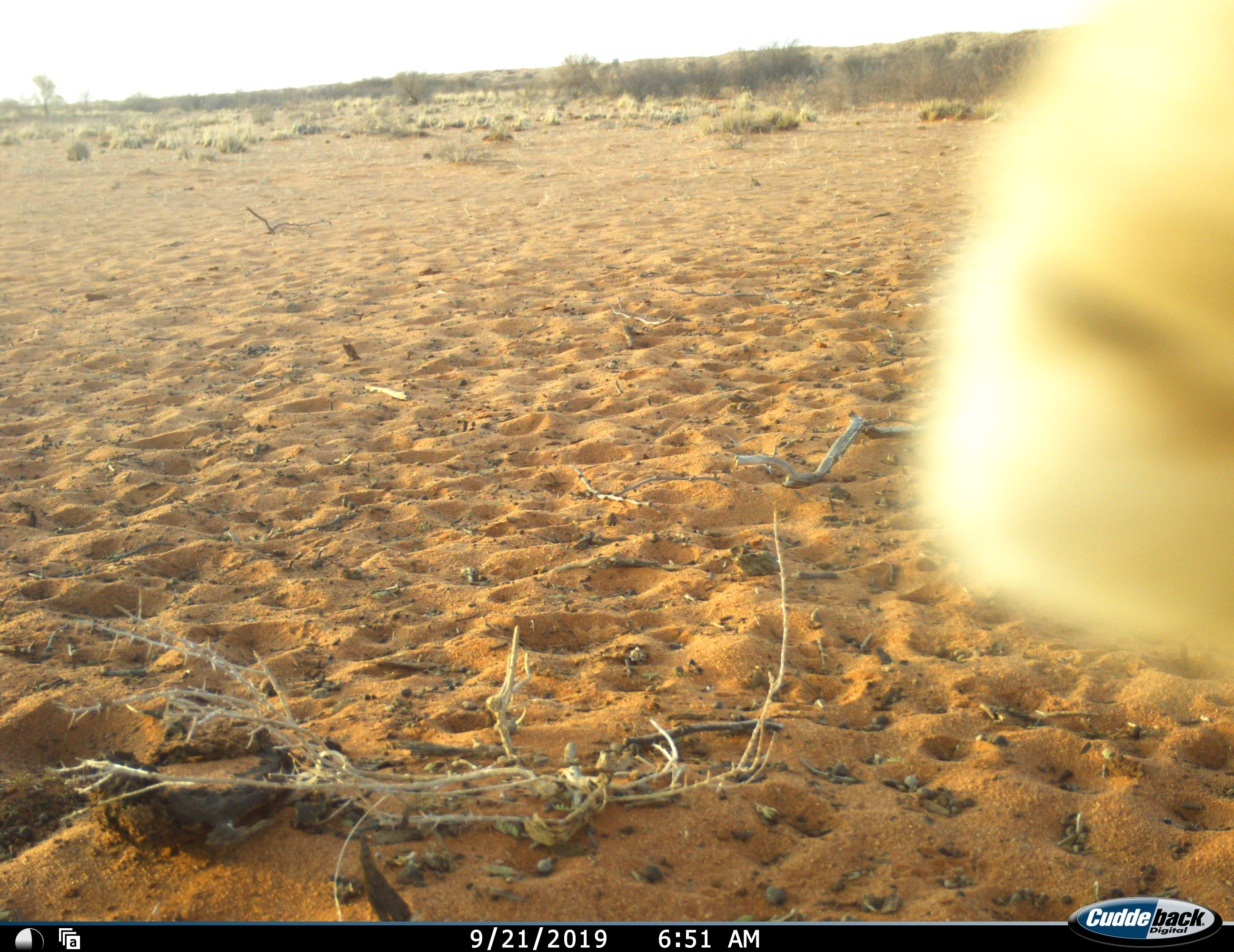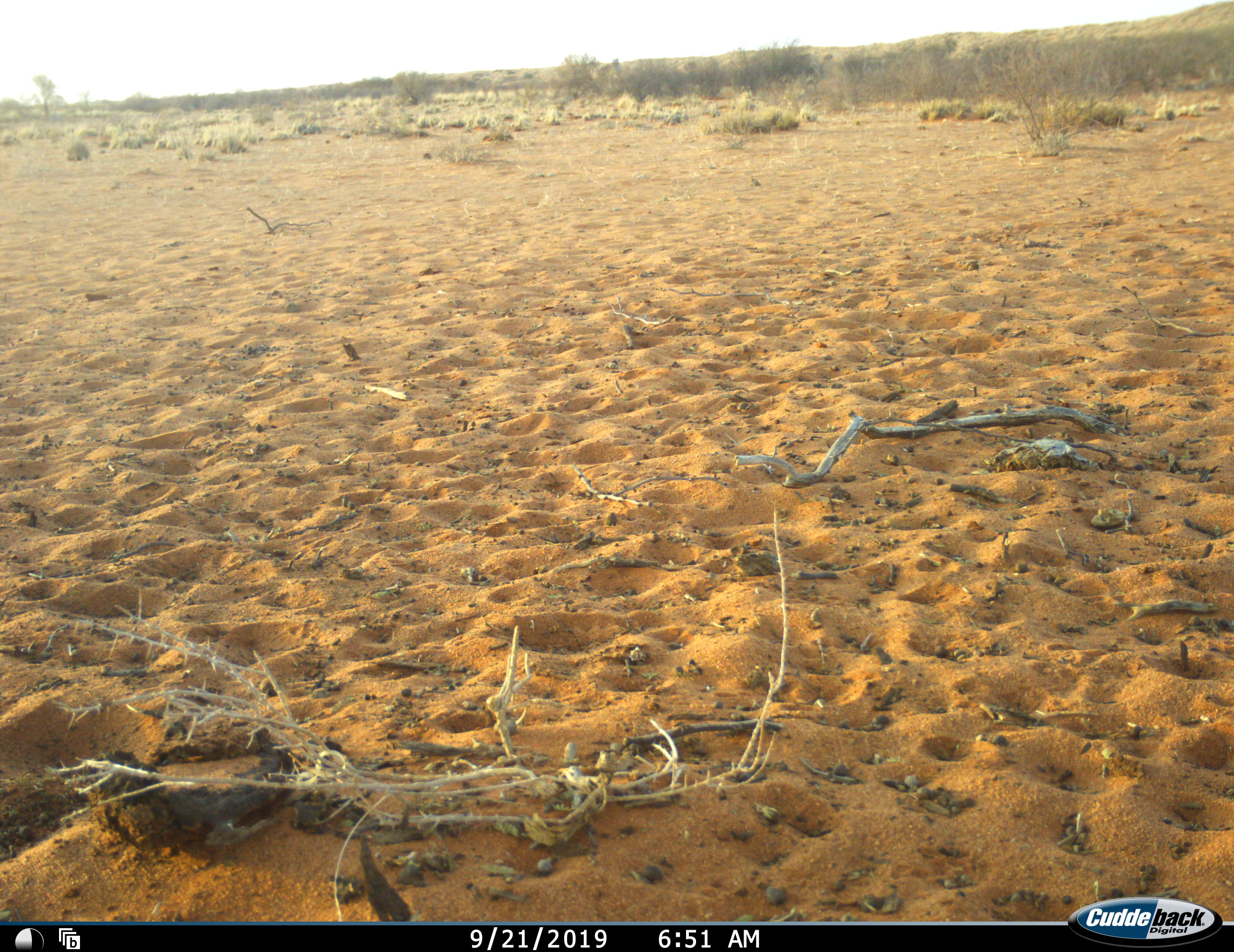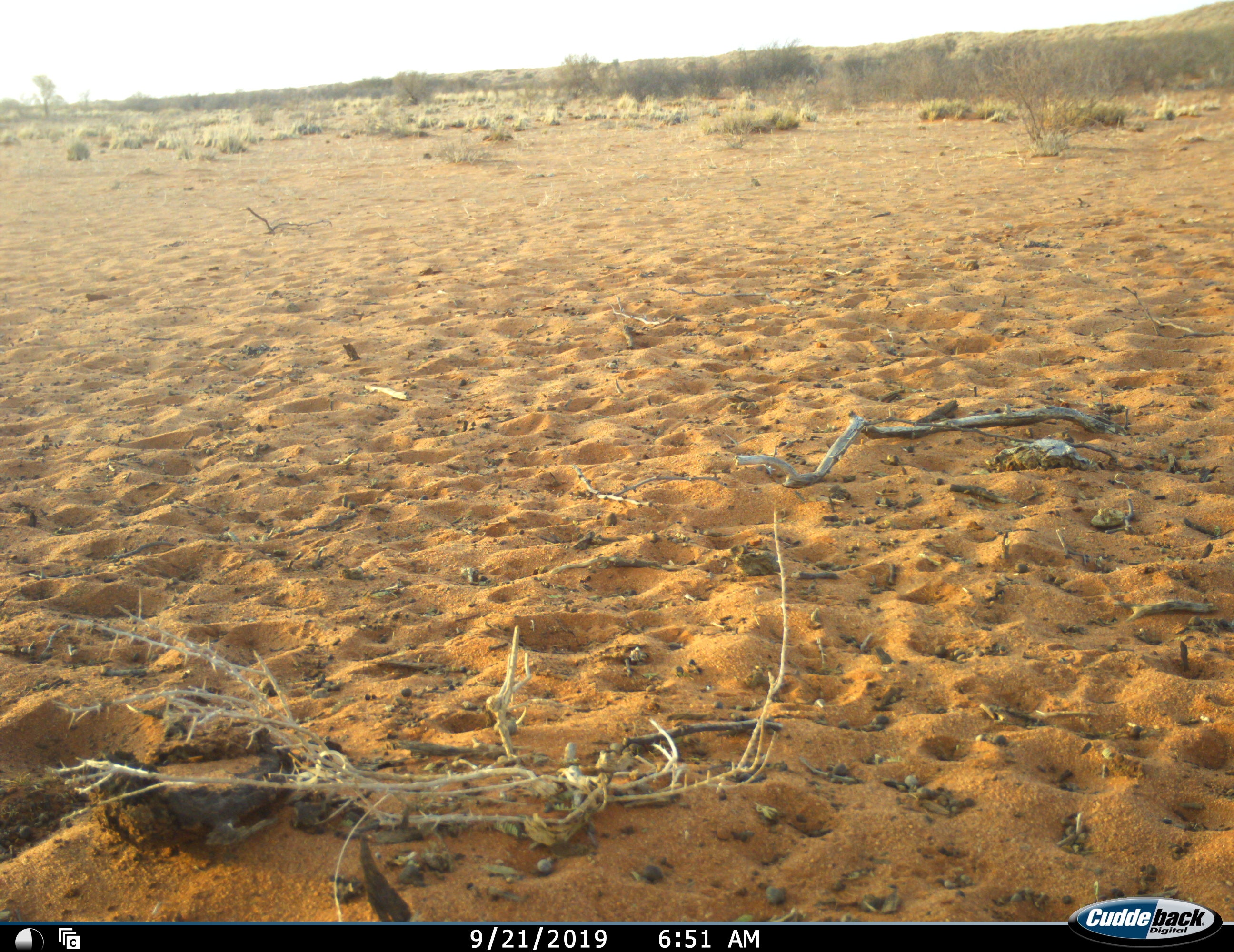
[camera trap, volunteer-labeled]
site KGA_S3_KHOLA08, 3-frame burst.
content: unidentified animal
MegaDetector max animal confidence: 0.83